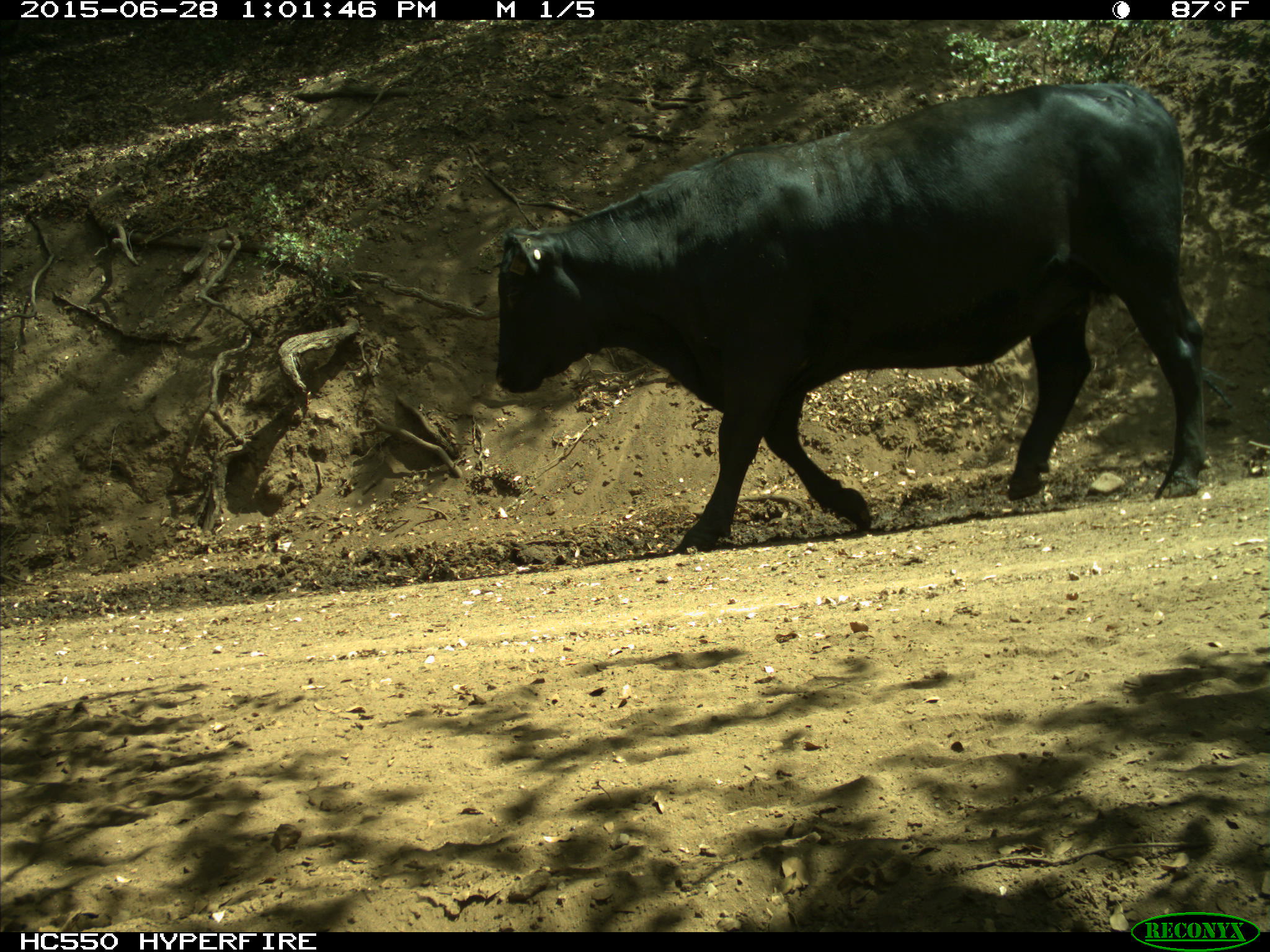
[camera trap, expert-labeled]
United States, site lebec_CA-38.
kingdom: Animalia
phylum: Chordata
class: Mammalia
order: Artiodactyla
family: Bovidae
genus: Bos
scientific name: Bos taurus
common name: domestic cow